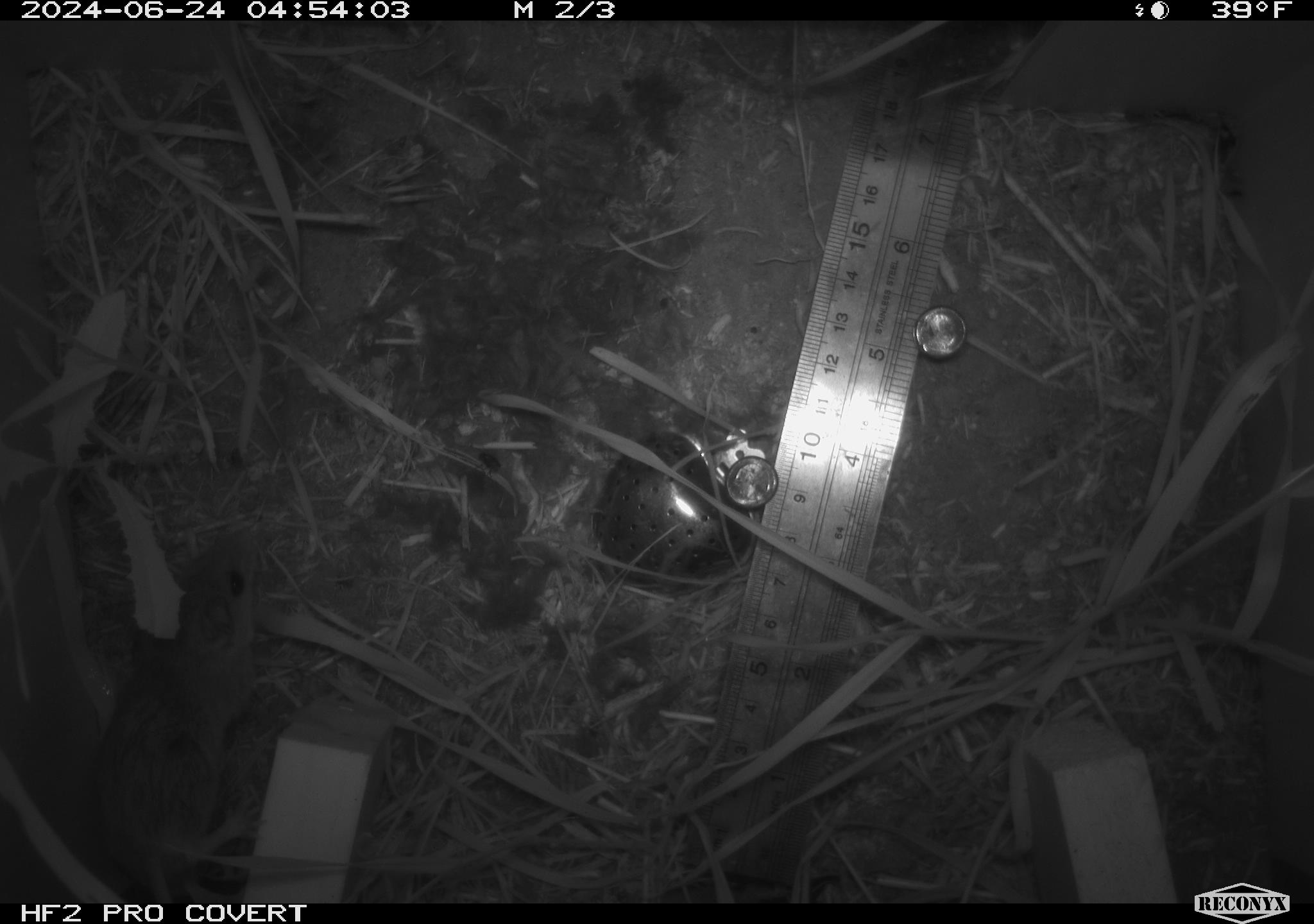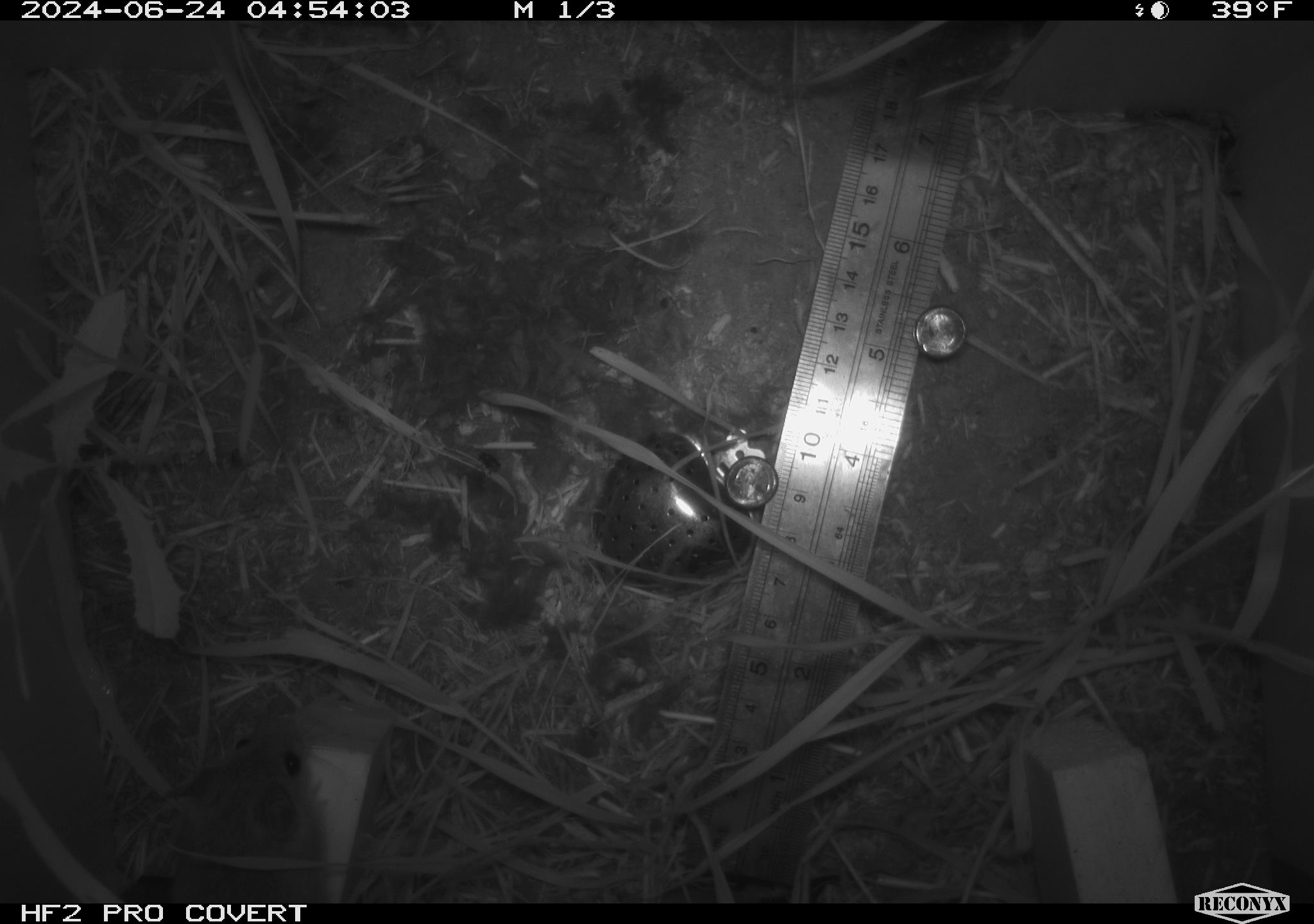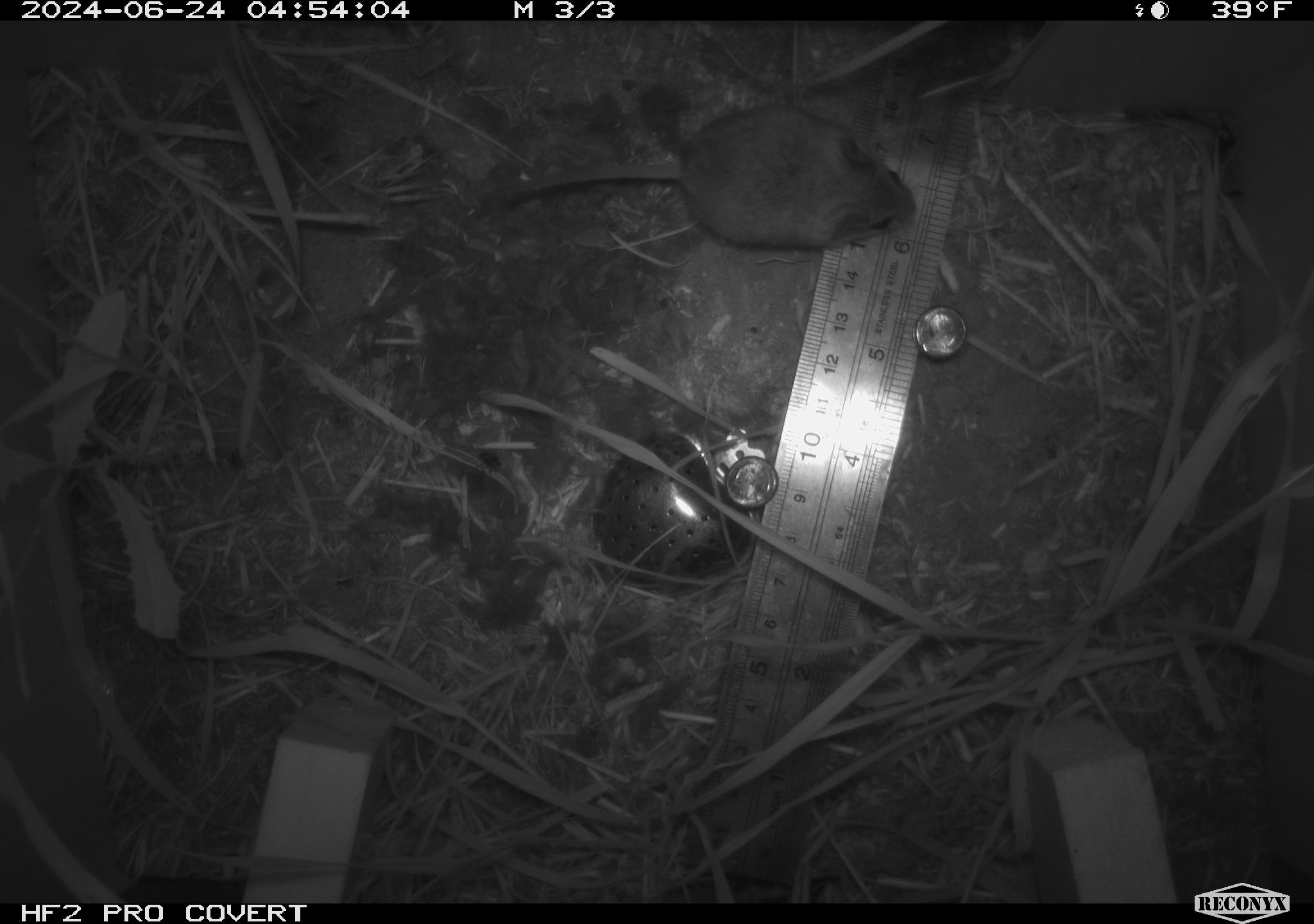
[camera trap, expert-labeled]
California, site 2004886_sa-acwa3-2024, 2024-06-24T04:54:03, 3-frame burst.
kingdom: Animalia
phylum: Chordata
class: Mammalia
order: Rodentia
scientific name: Rodentia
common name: mouse species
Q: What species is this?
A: Mouse species (Rodentia).